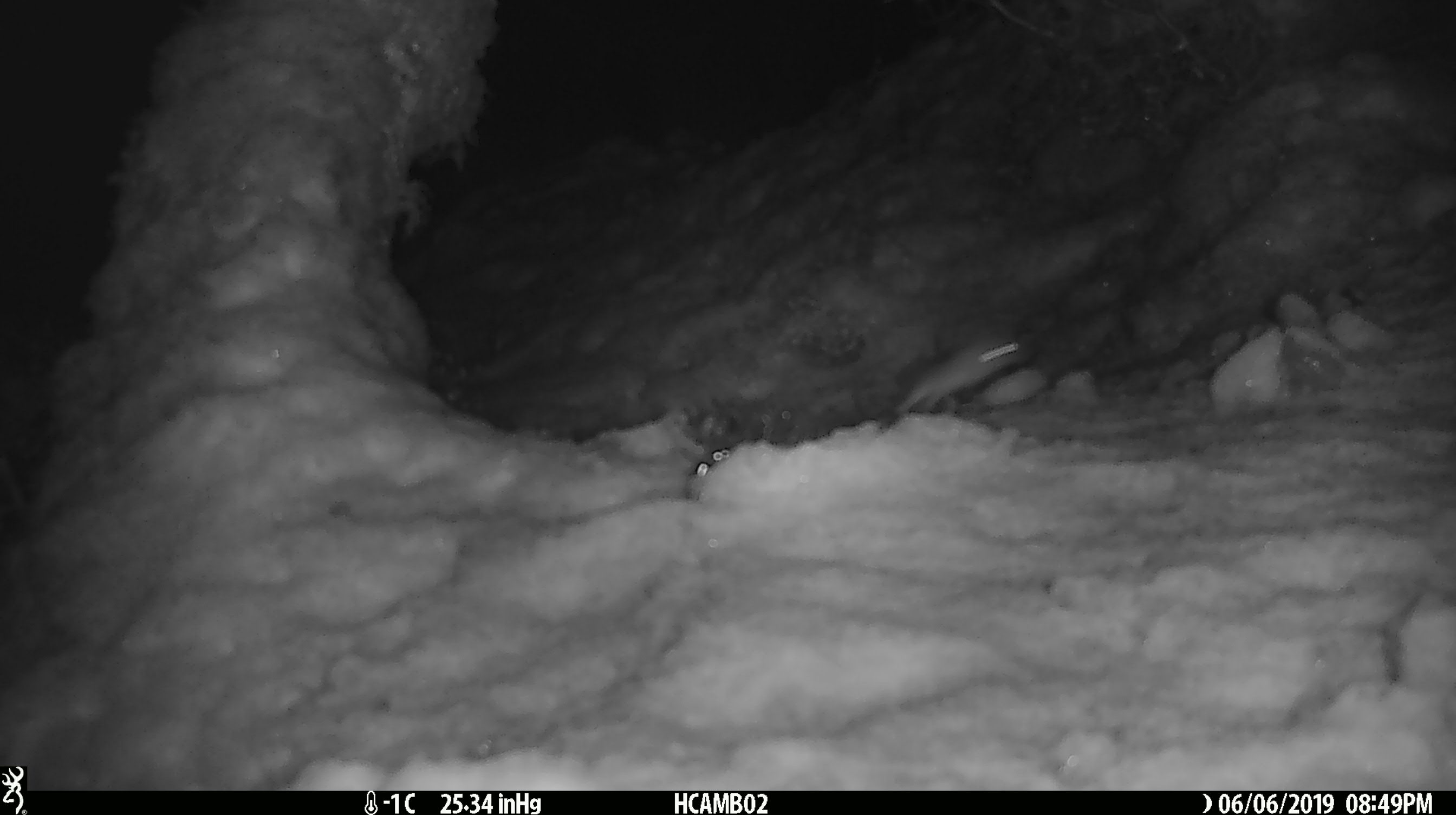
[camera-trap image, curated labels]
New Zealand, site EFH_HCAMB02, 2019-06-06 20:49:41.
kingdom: Animalia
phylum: Chordata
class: Mammalia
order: Rodentia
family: Muridae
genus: Mus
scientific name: Mus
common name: mouse